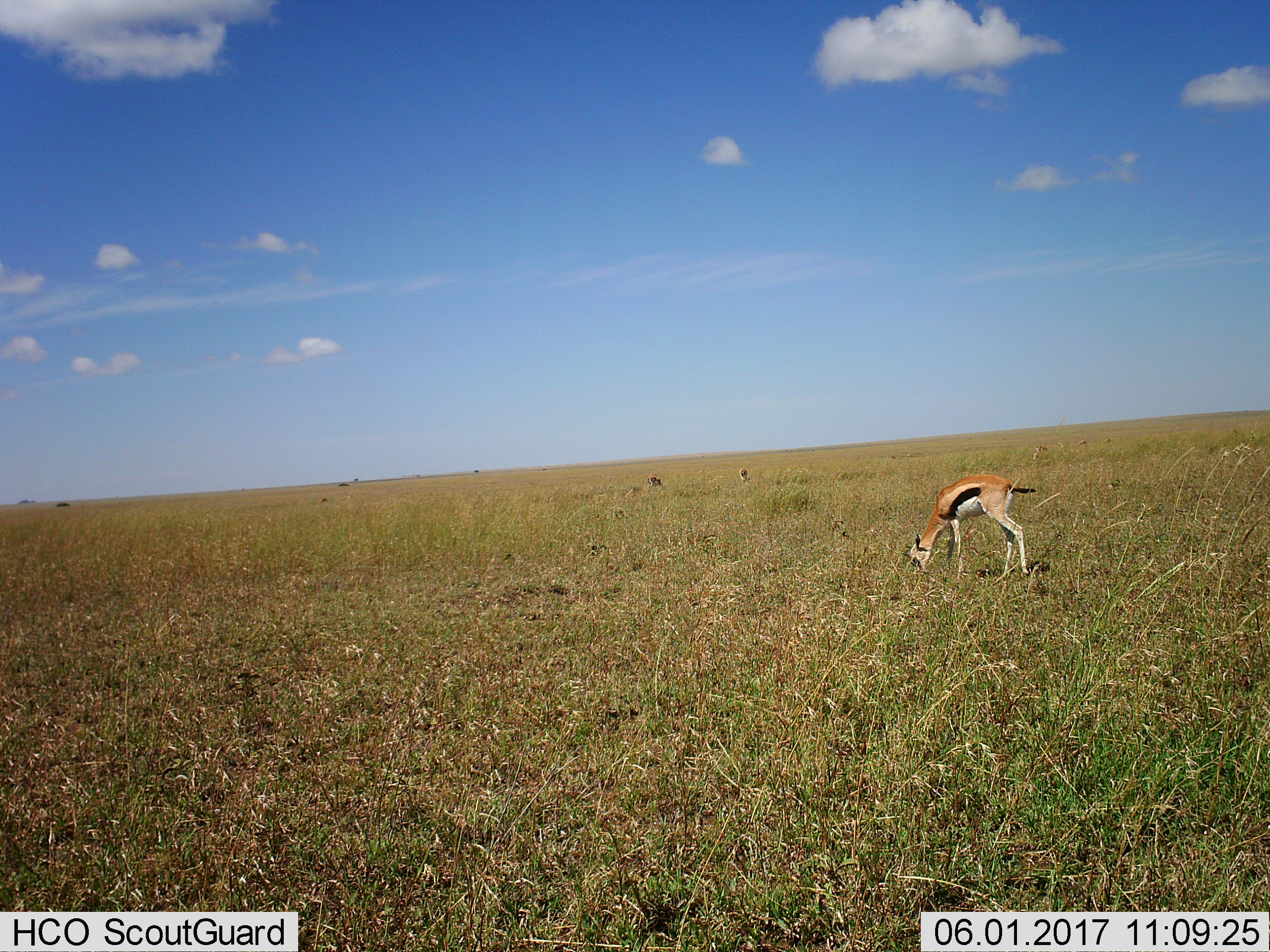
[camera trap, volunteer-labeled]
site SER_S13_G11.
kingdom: Animalia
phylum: Chordata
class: Mammalia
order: Artiodactyla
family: Bovidae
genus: Eudorcas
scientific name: Eudorcas thomsonii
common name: thomson's gazelle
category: gazellethomsons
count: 3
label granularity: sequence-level